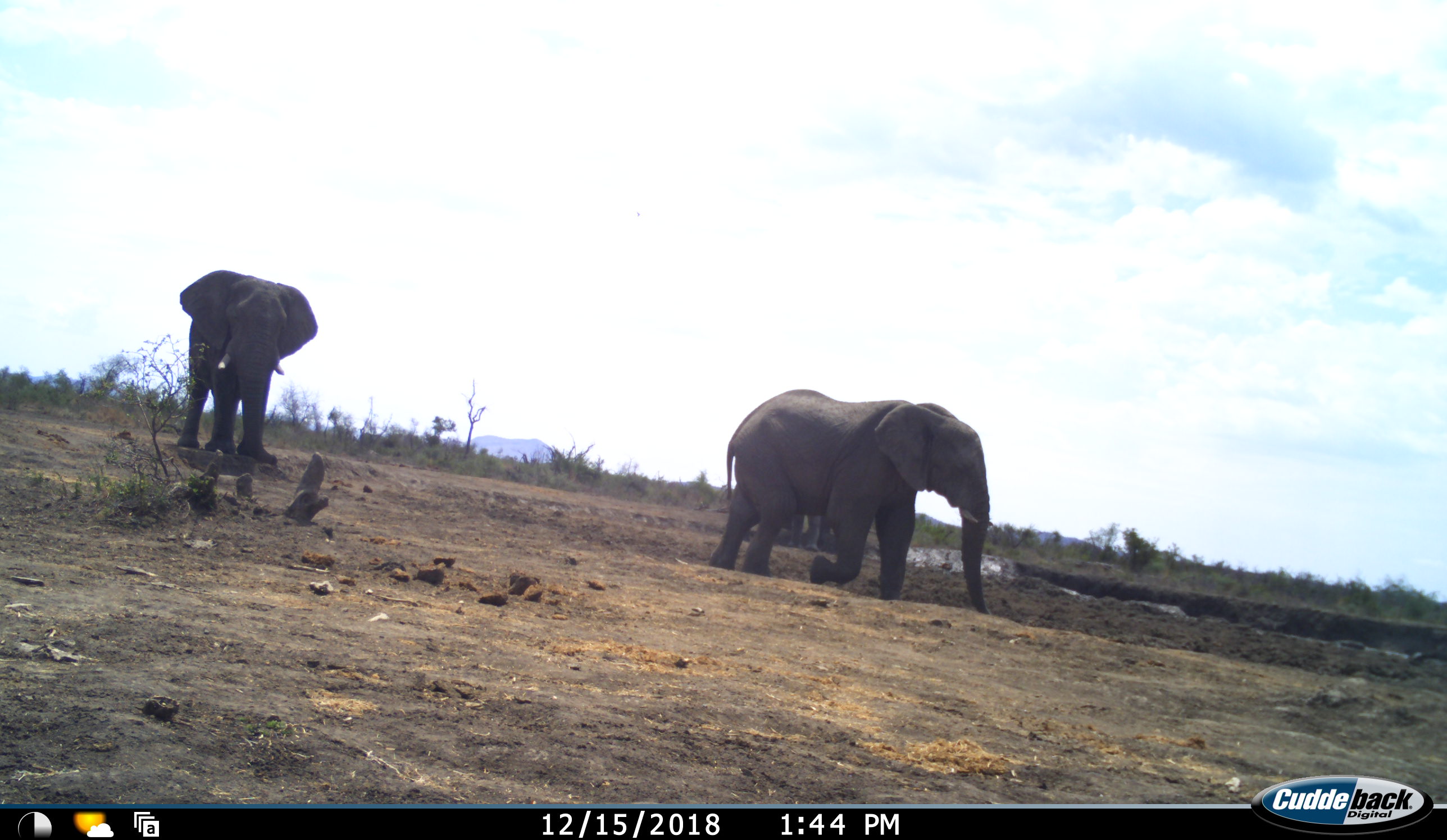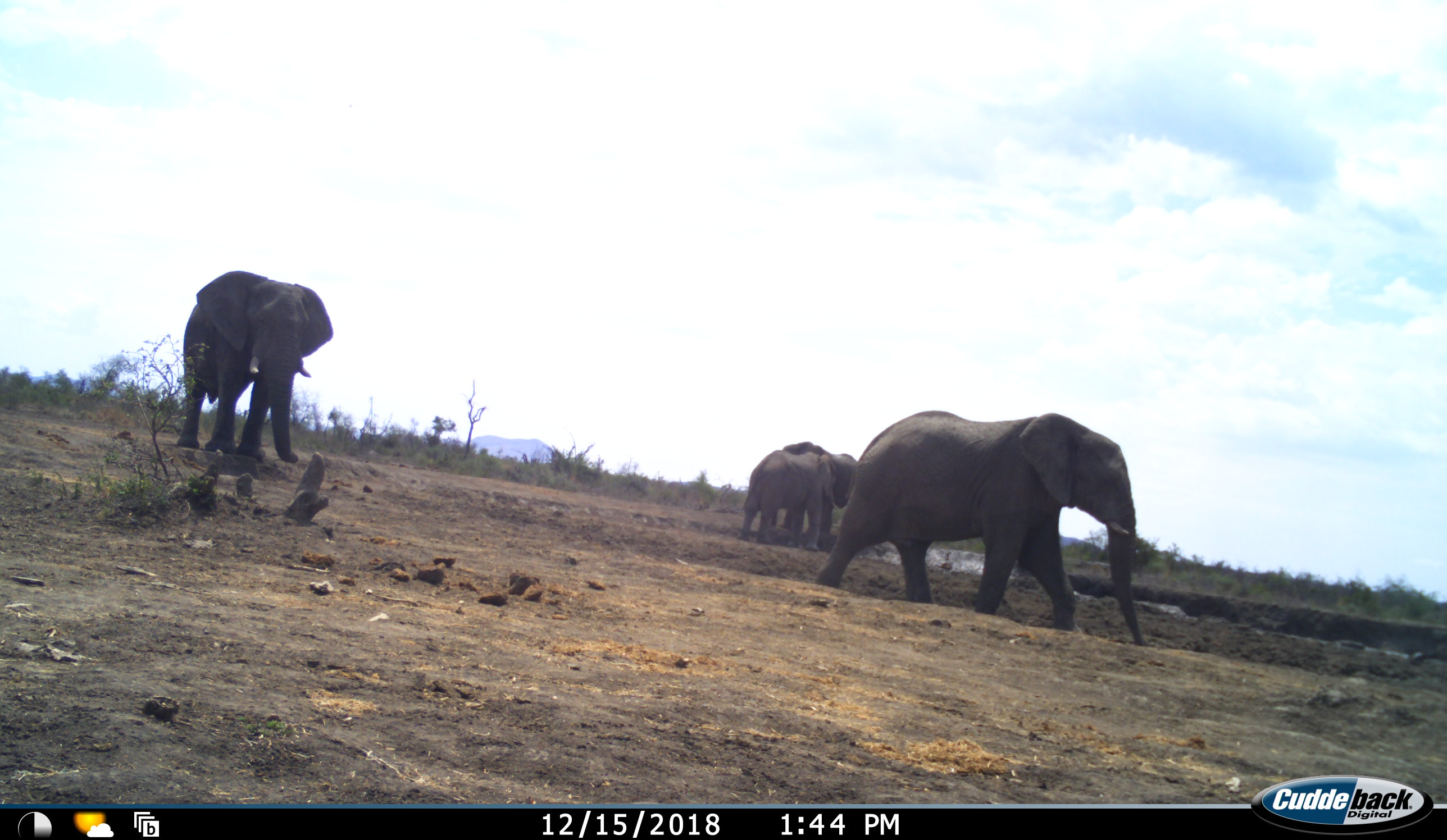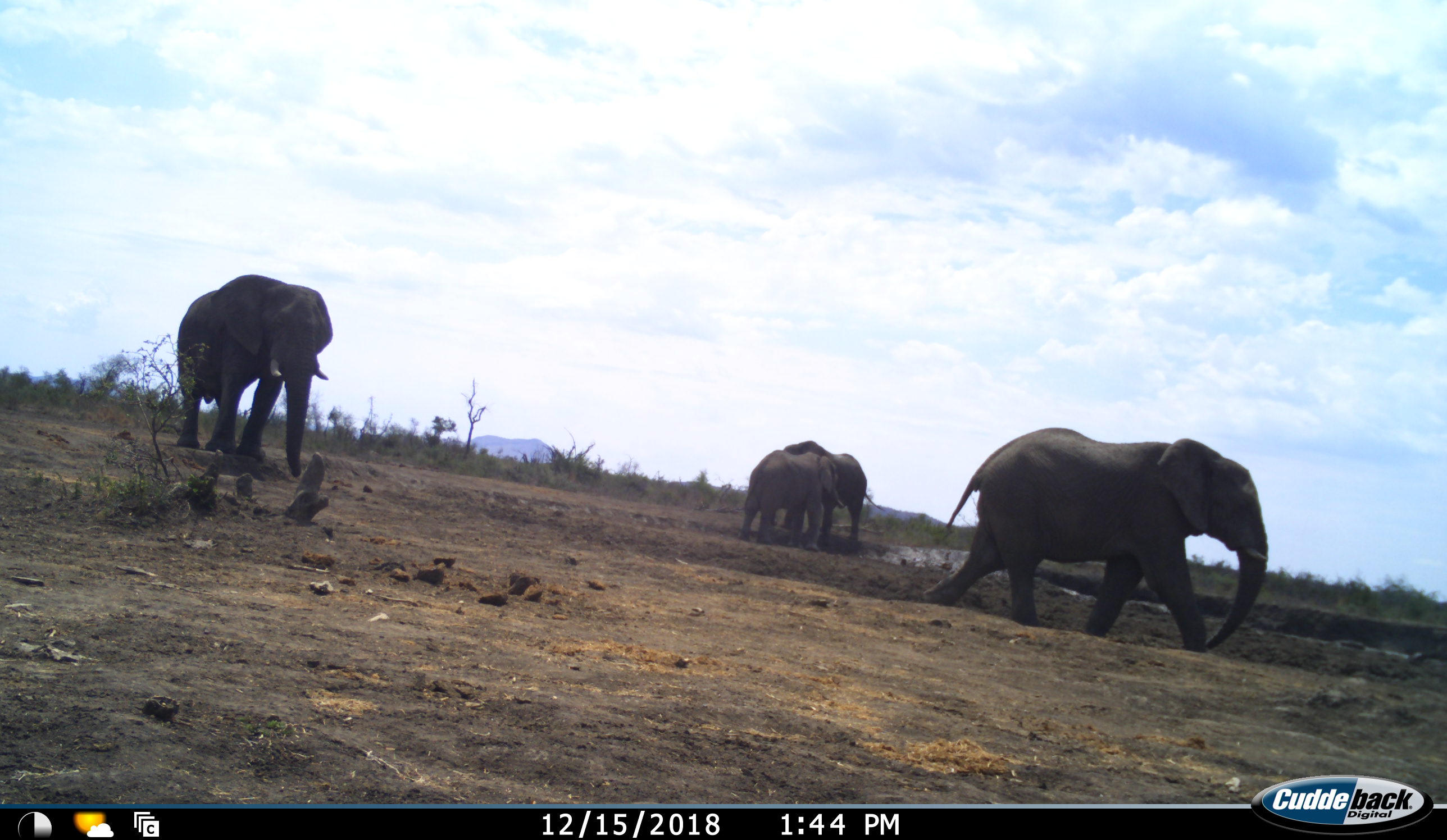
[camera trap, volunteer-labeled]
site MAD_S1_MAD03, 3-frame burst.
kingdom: Animalia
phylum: Chordata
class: Mammalia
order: Proboscidea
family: Elephantidae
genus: Loxodonta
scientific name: Loxodonta africana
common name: african bush elephant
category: elephant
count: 4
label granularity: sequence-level